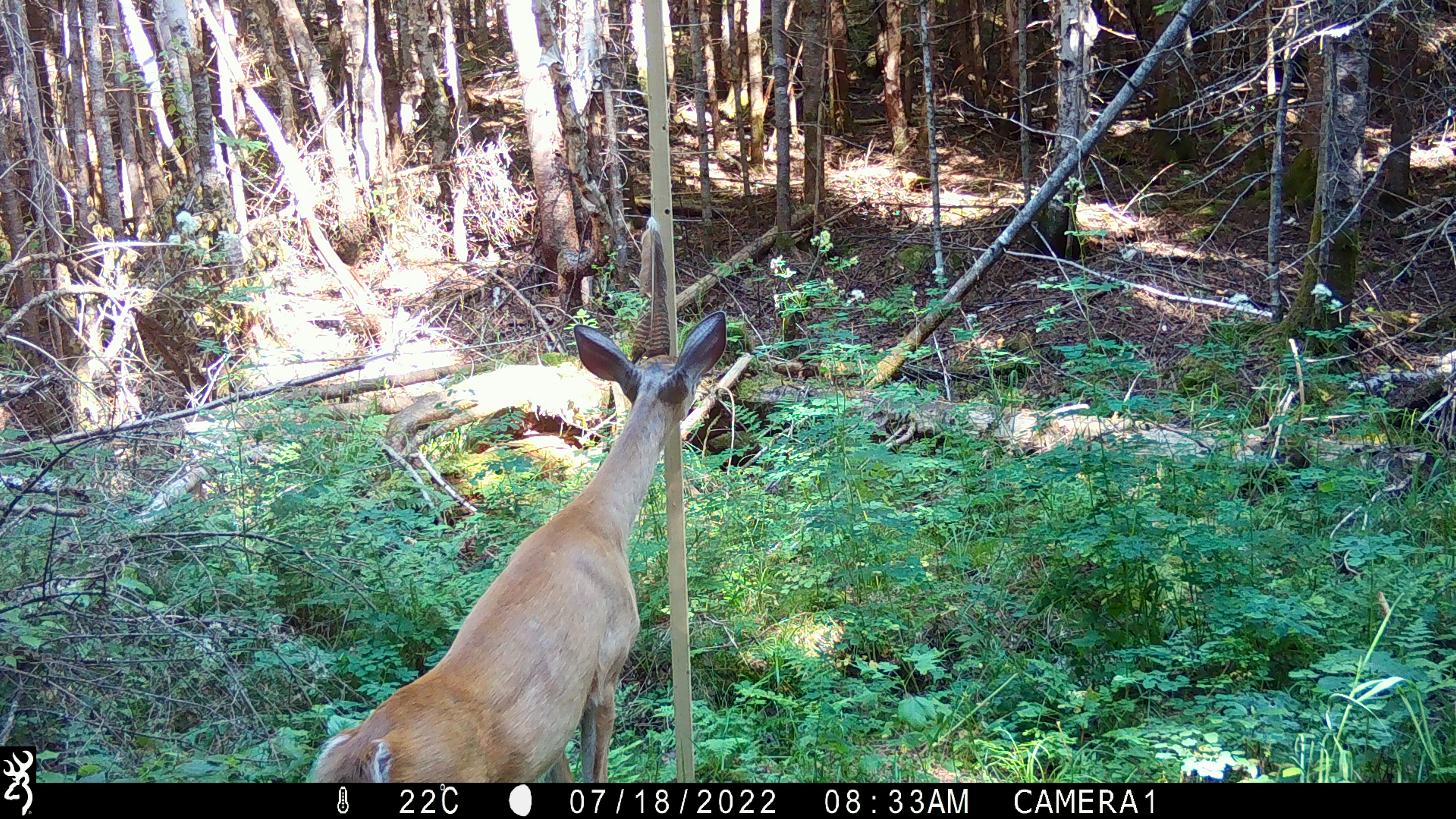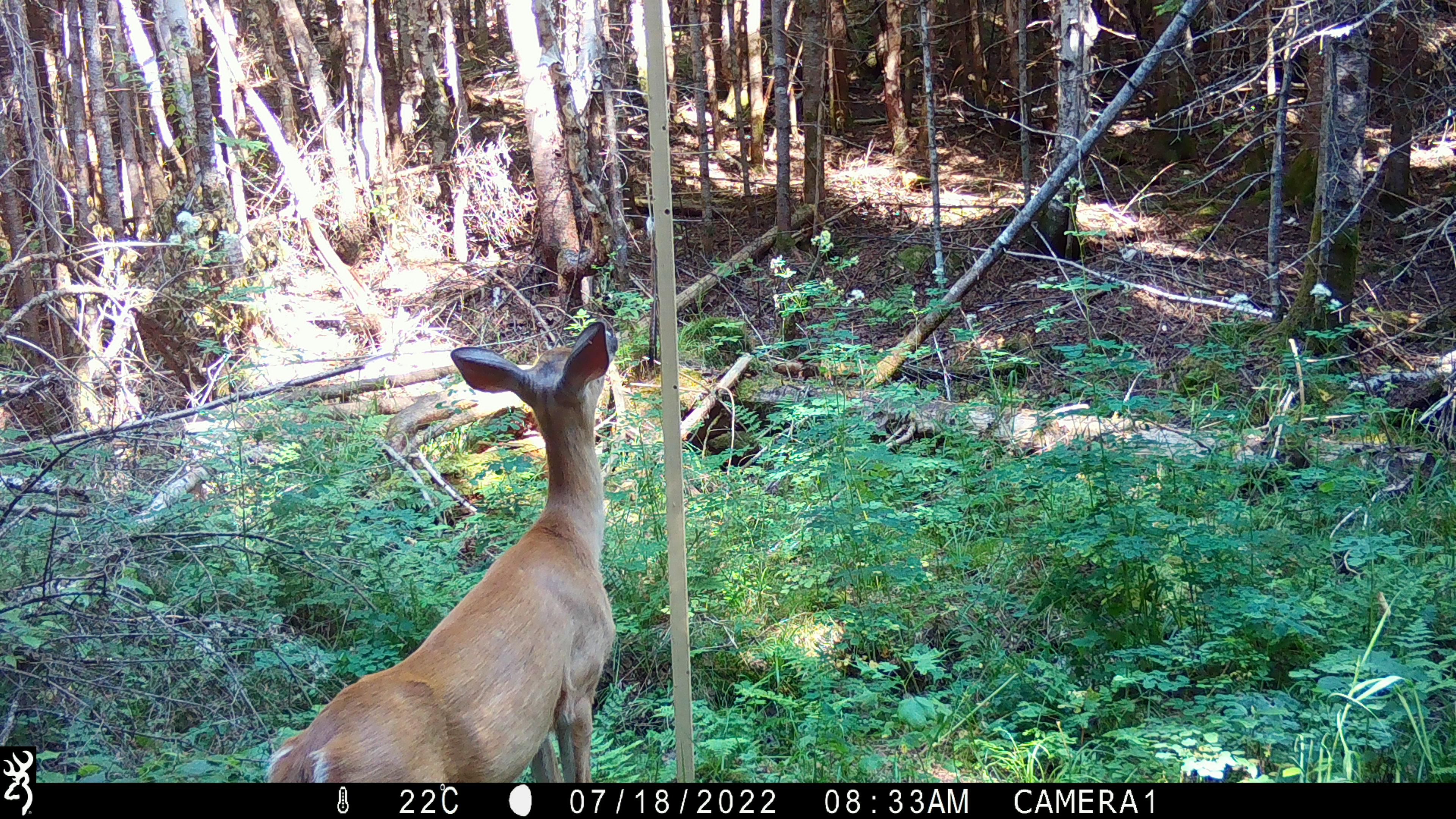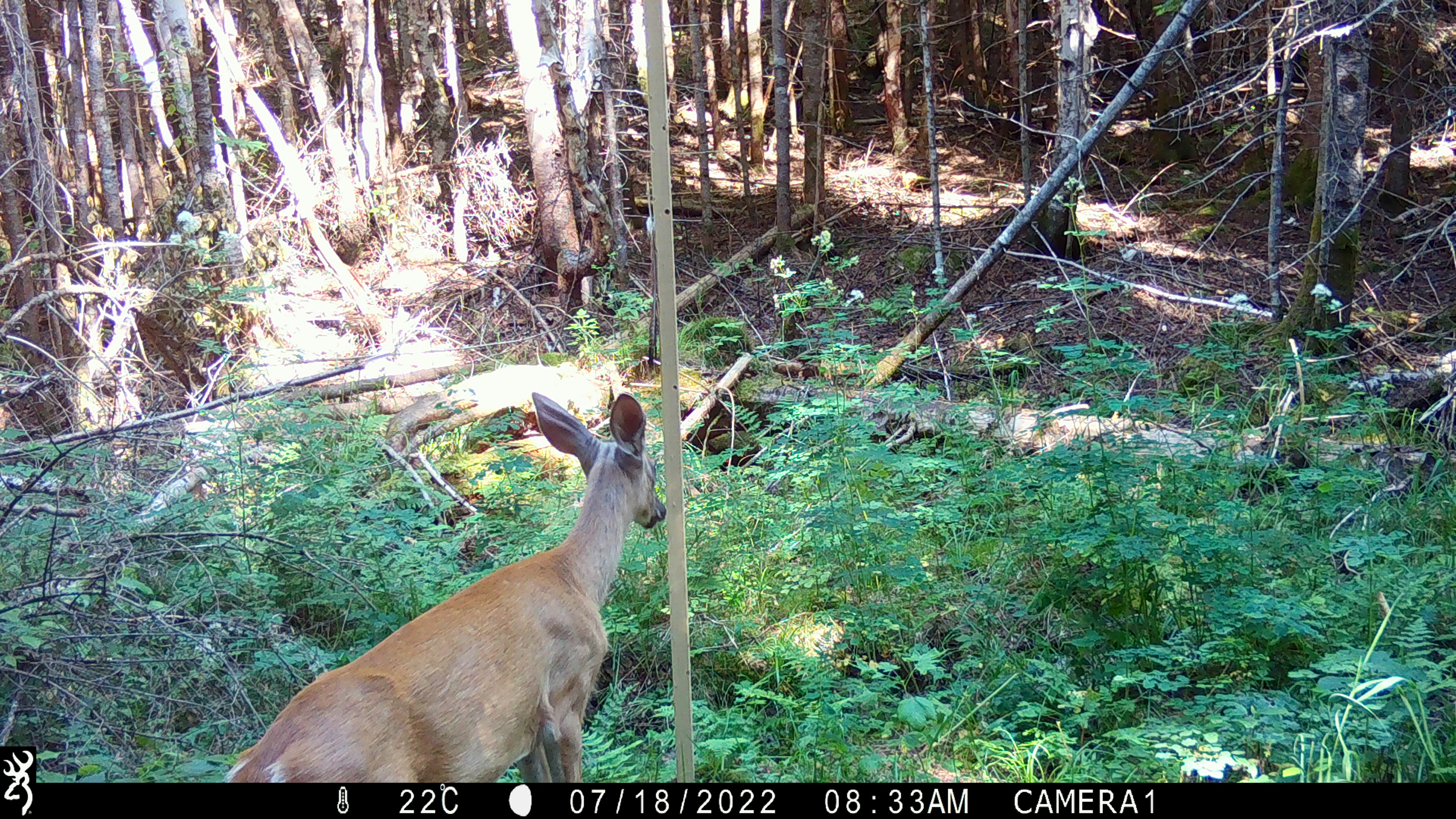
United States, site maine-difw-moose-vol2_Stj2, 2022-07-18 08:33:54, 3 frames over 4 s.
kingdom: Animalia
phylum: Chordata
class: Mammalia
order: Artiodactyla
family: Cervidae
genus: Odocoileus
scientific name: Odocoileus virginianus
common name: white-tailed deer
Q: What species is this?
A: White-tailed deer (Odocoileus virginianus).